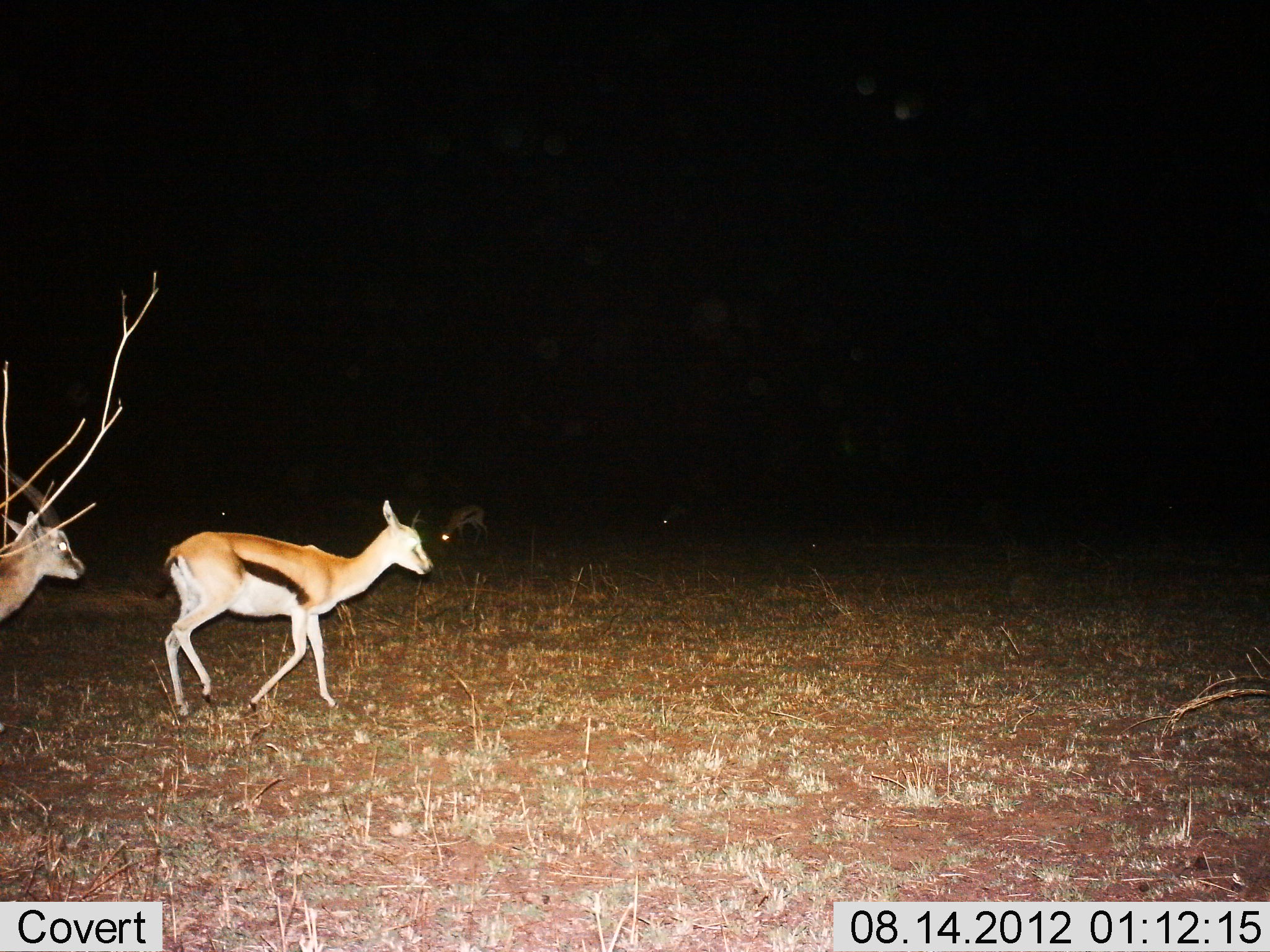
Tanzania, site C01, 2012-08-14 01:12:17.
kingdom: Animalia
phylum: Chordata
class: Mammalia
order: Artiodactyla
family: Bovidae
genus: Eudorcas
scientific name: Eudorcas thomsonii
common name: thomson's gazelle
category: gazellethomsons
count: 3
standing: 20%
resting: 0%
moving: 100%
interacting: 10%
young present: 10%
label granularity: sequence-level